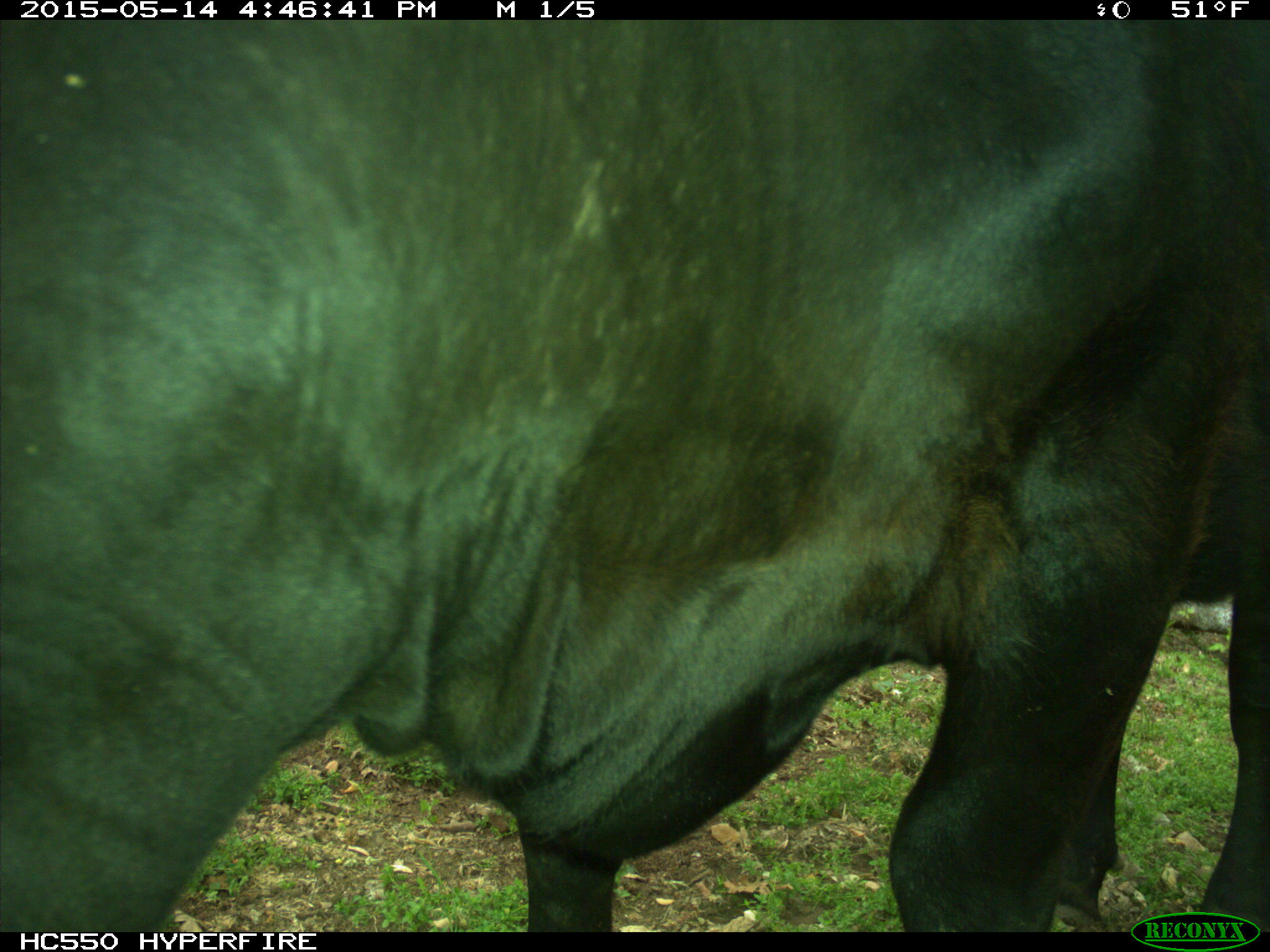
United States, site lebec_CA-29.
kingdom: Animalia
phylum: Chordata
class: Mammalia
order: Artiodactyla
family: Bovidae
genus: Bos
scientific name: Bos taurus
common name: domestic cow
Bos taurus (domestic cow).